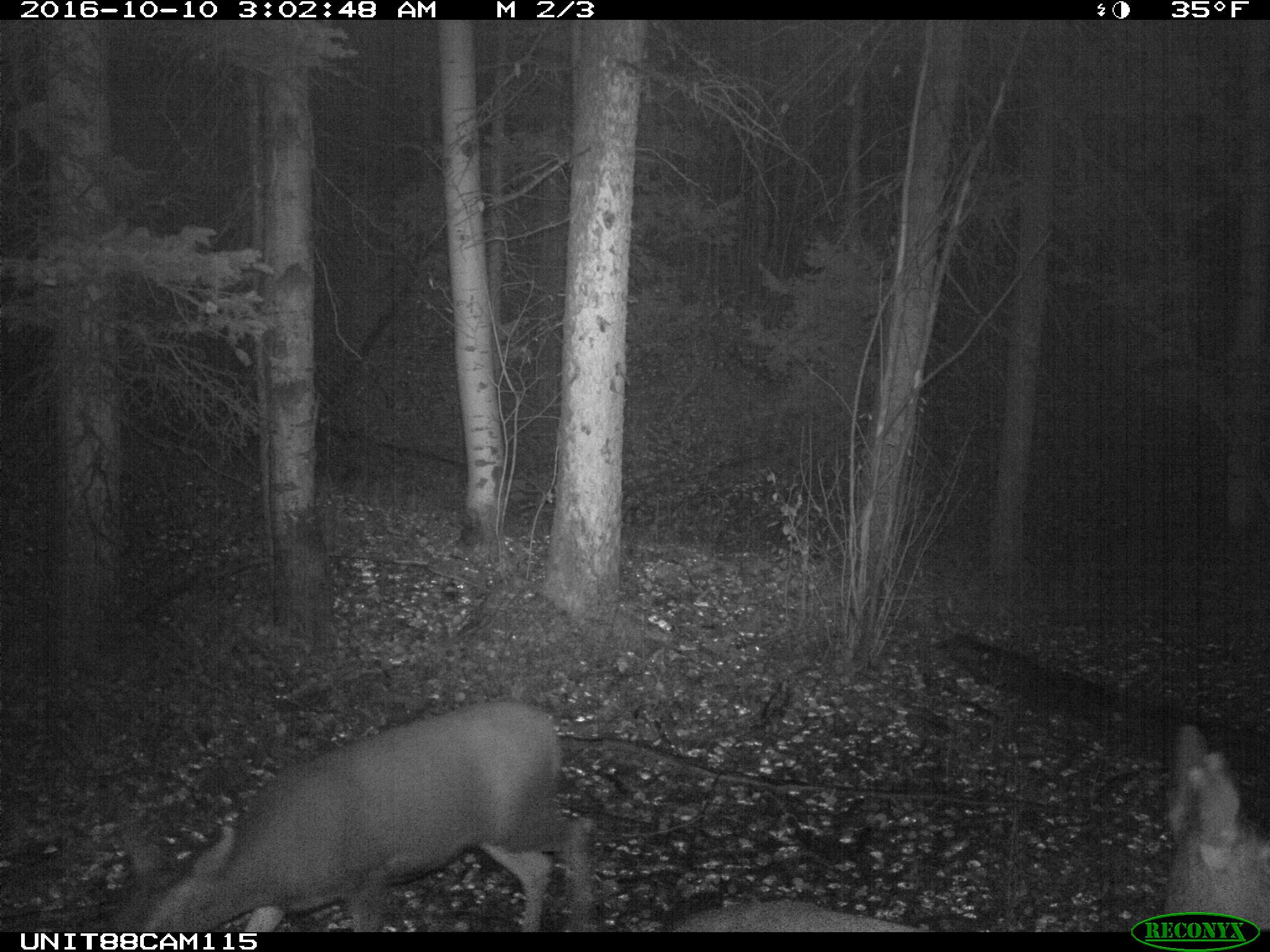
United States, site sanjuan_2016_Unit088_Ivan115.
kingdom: Animalia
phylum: Chordata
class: Mammalia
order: Artiodactyla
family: Cervidae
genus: Odocoileus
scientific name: Odocoileus hemionus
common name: mule deer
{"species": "Odocoileus hemionus (mule deer)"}